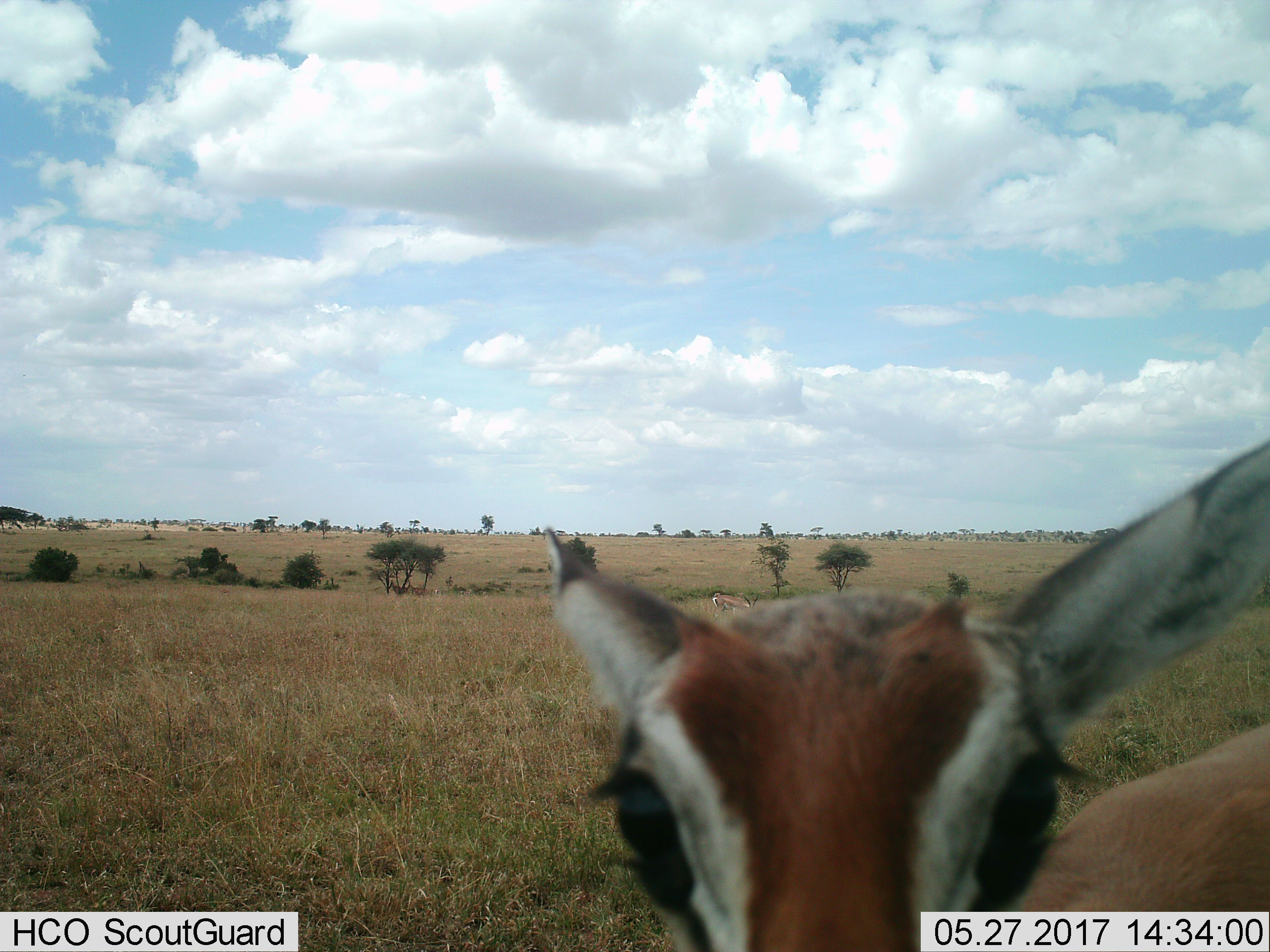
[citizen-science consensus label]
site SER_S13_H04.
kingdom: Animalia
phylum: Chordata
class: Mammalia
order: Artiodactyla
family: Bovidae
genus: Eudorcas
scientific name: Eudorcas thomsonii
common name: thomson's gazelle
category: gazellethomsons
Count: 1.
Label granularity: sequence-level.